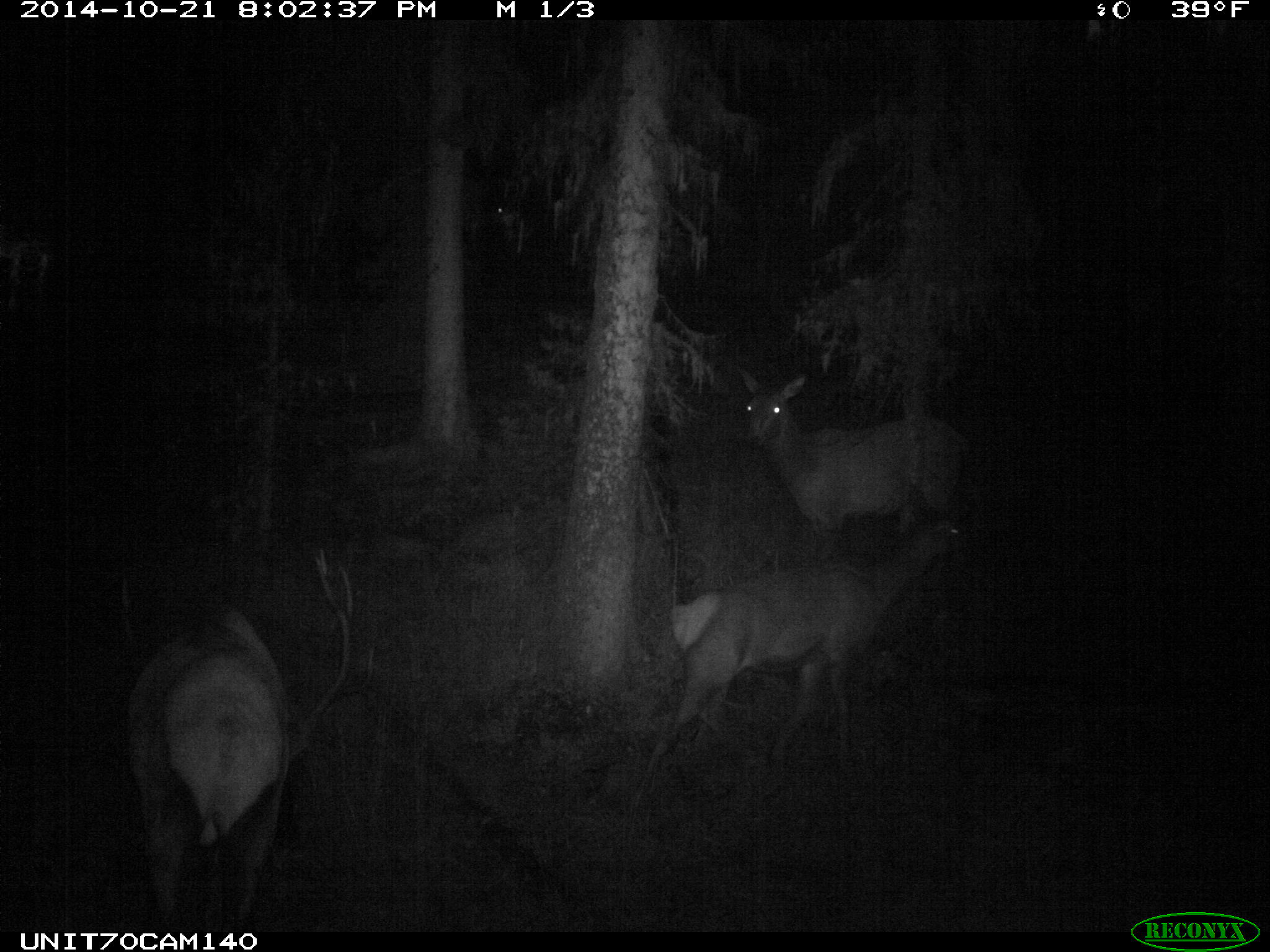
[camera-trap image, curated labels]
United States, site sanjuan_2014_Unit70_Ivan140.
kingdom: Animalia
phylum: Chordata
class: Mammalia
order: Artiodactyla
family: Cervidae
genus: Cervus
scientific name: Cervus elaphus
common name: red deer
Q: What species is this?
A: Cervus elaphus (red deer).